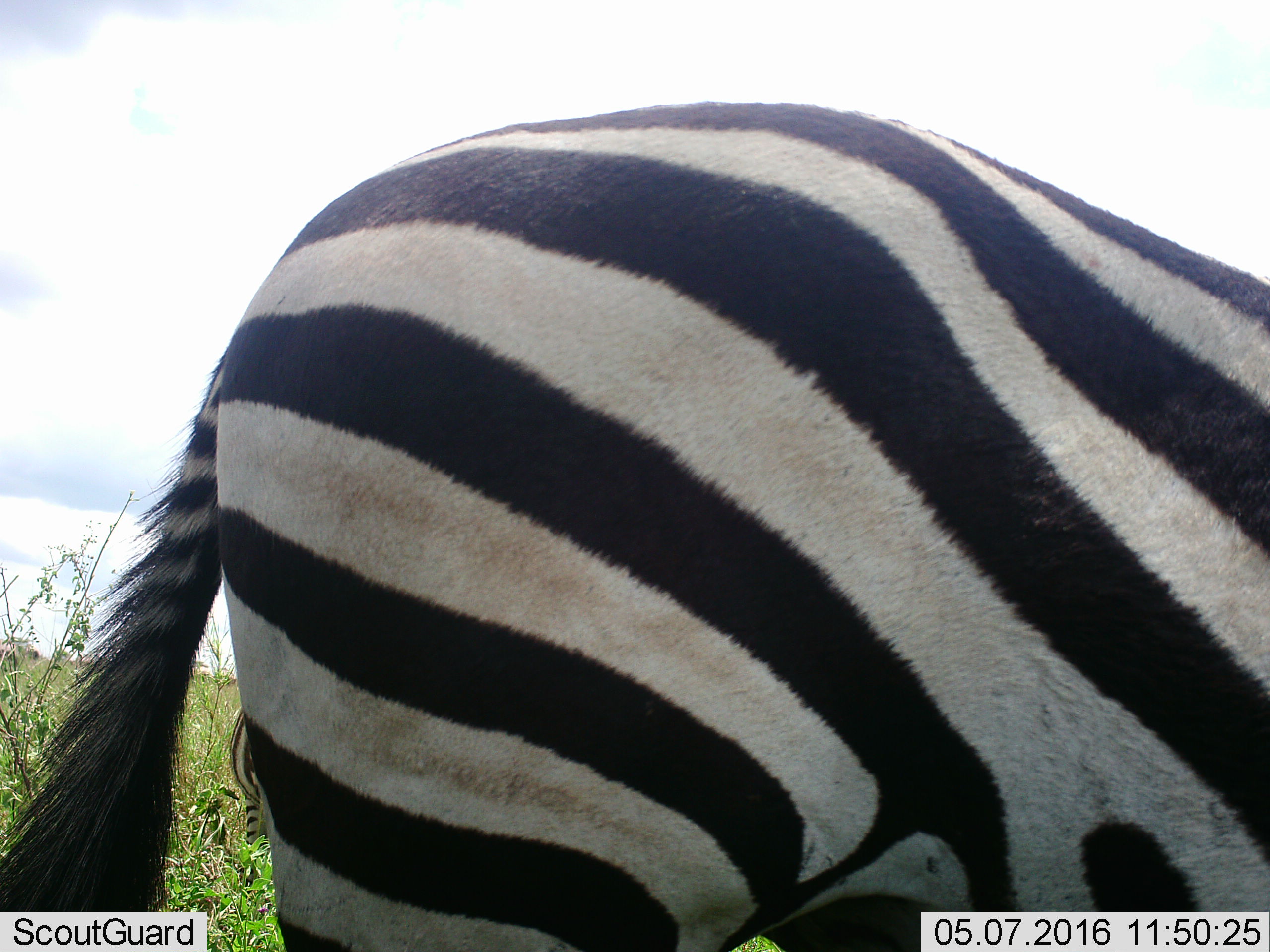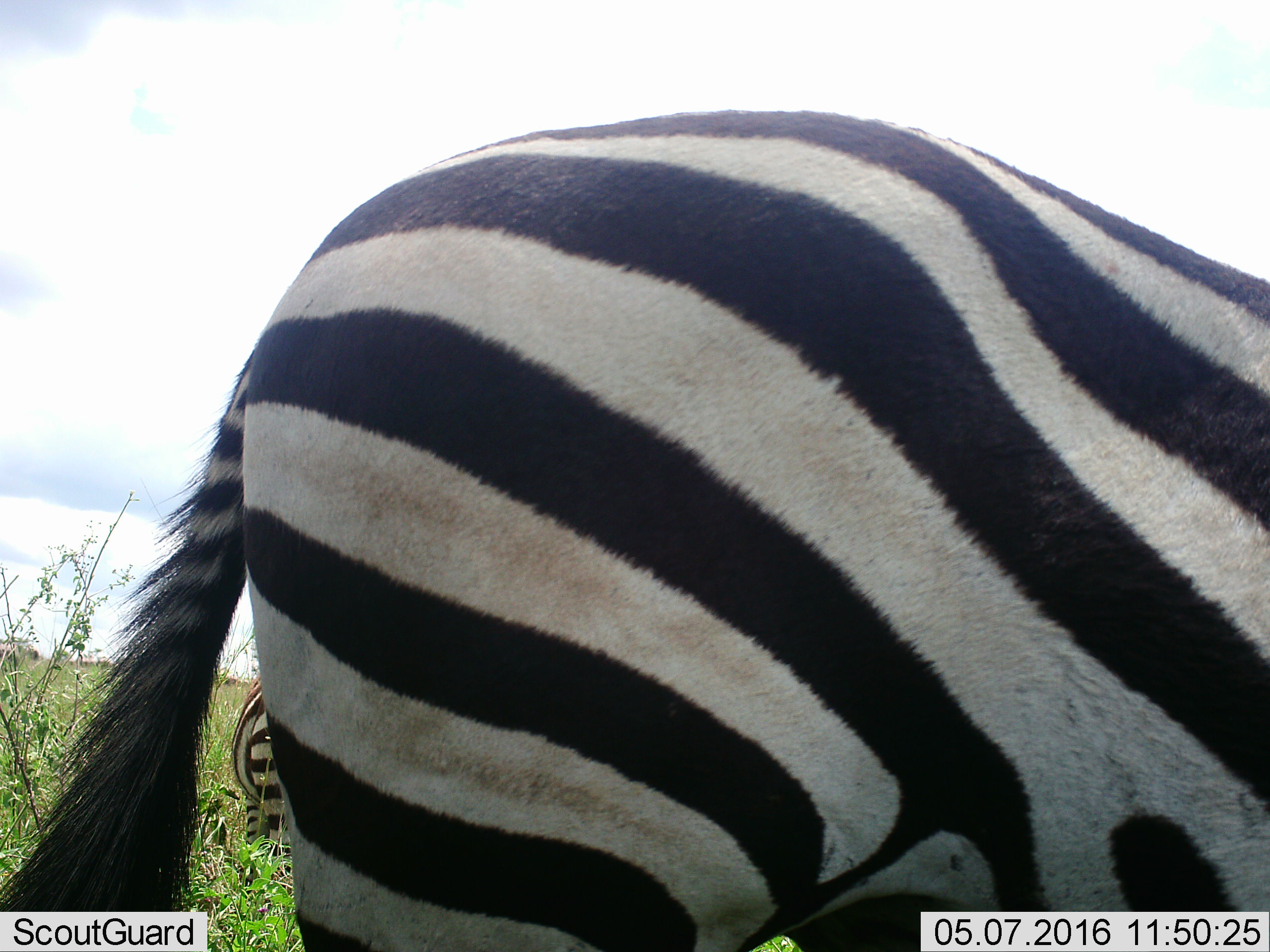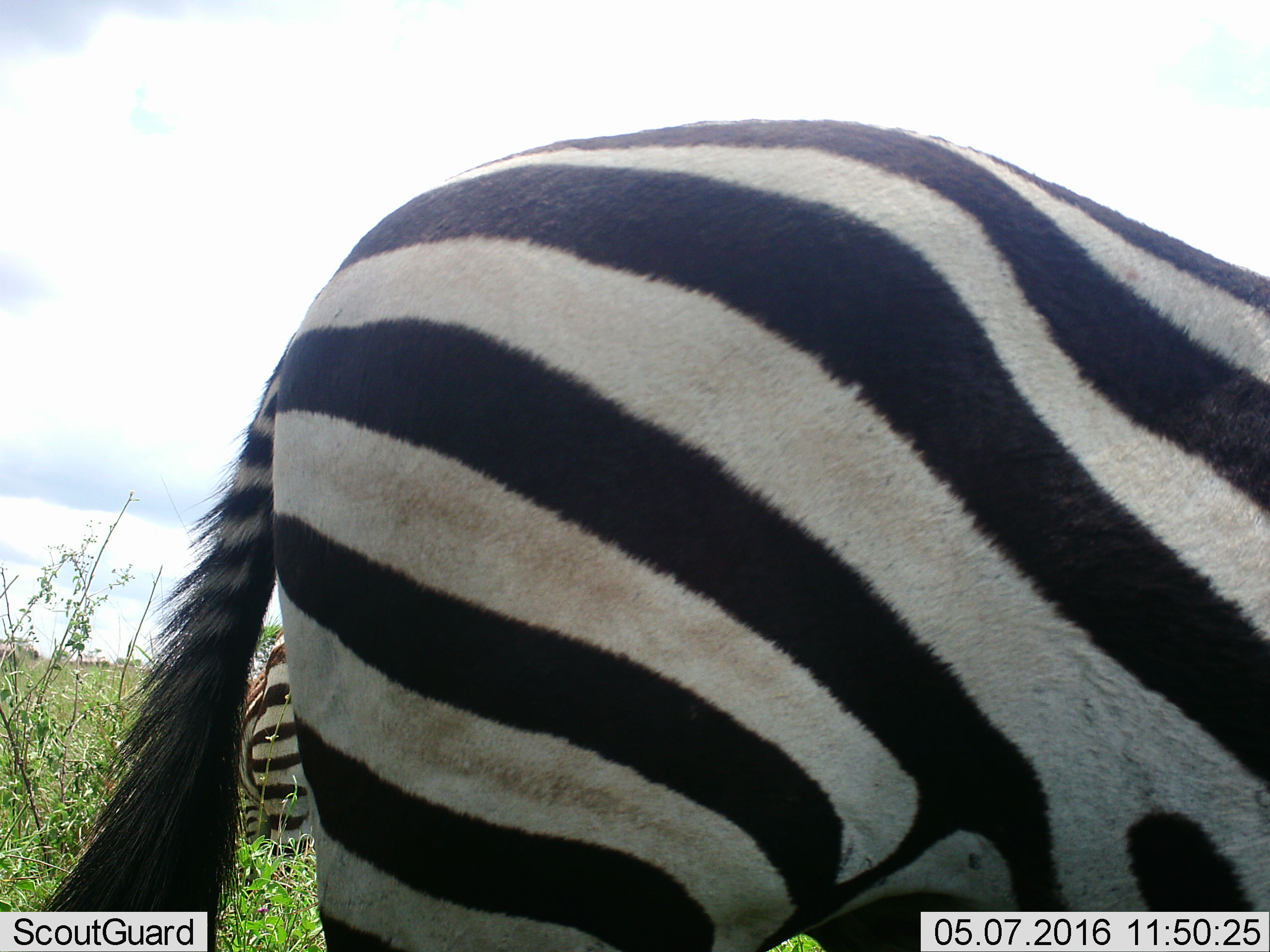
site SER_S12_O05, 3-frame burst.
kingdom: Animalia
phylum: Chordata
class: Mammalia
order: Perissodactyla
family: Equidae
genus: Equus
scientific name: Equus quagga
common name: plains zebra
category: zebraplains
Zebraplains (plains zebra) (Equus quagga), count 2. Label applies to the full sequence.